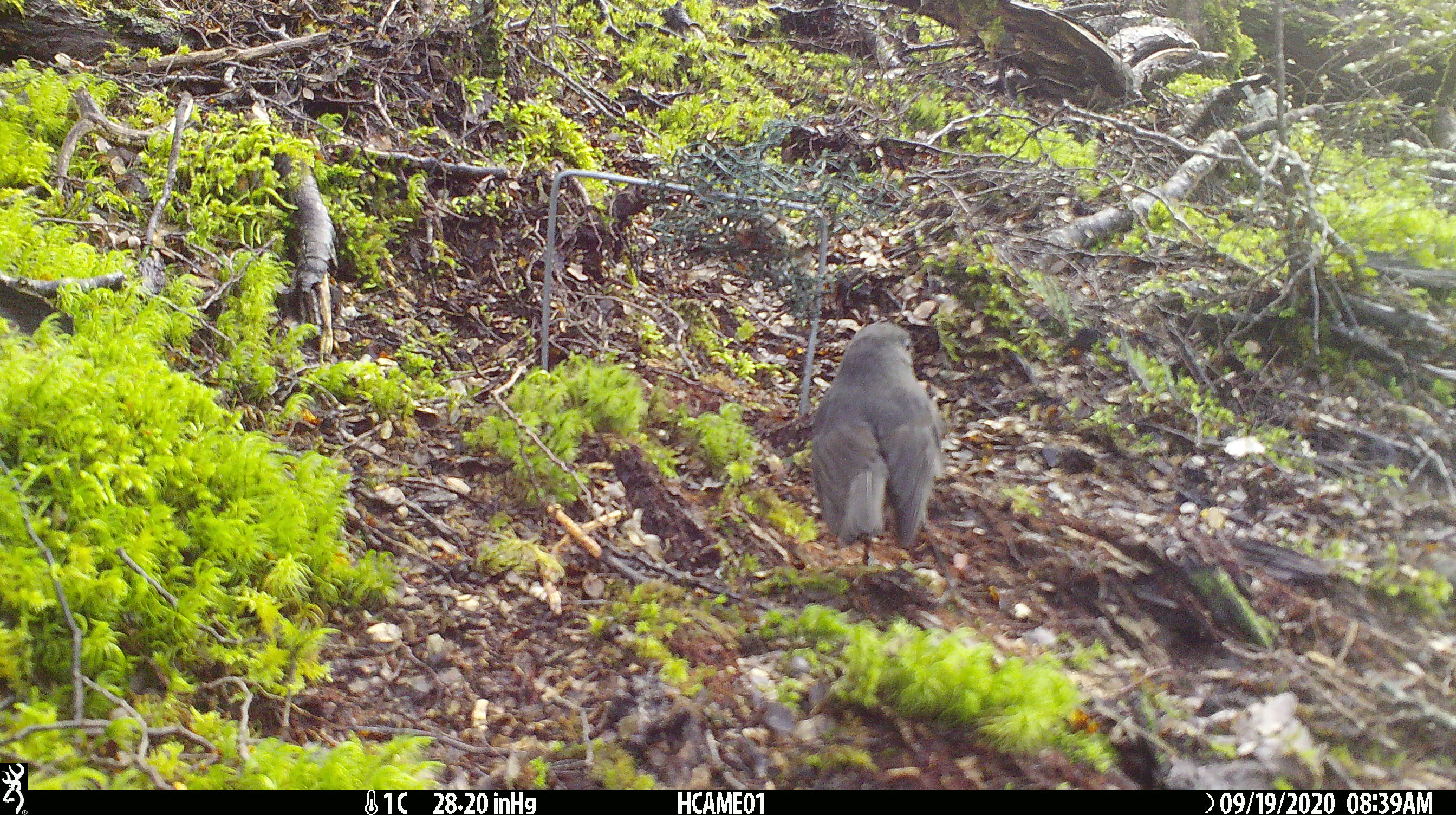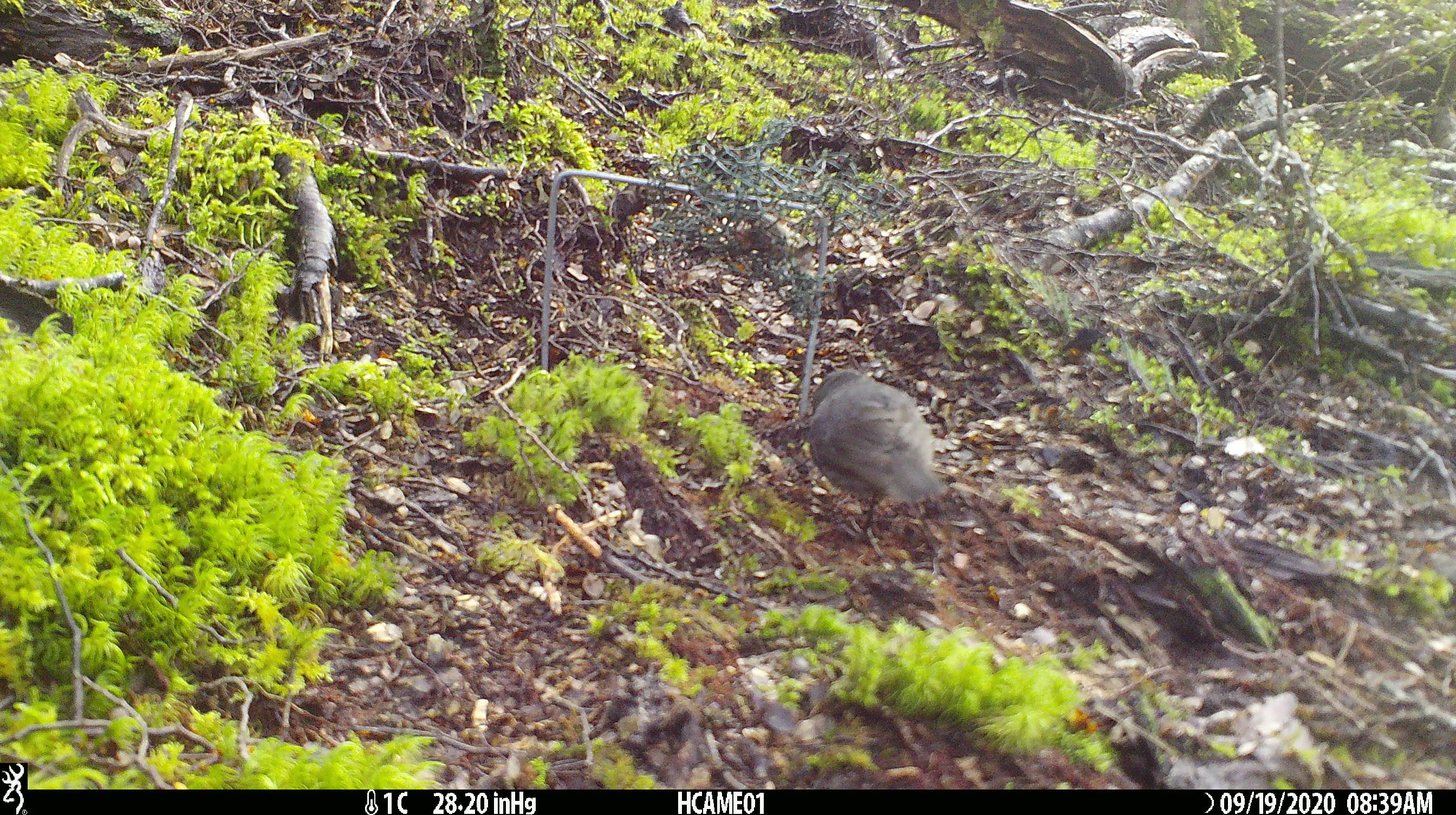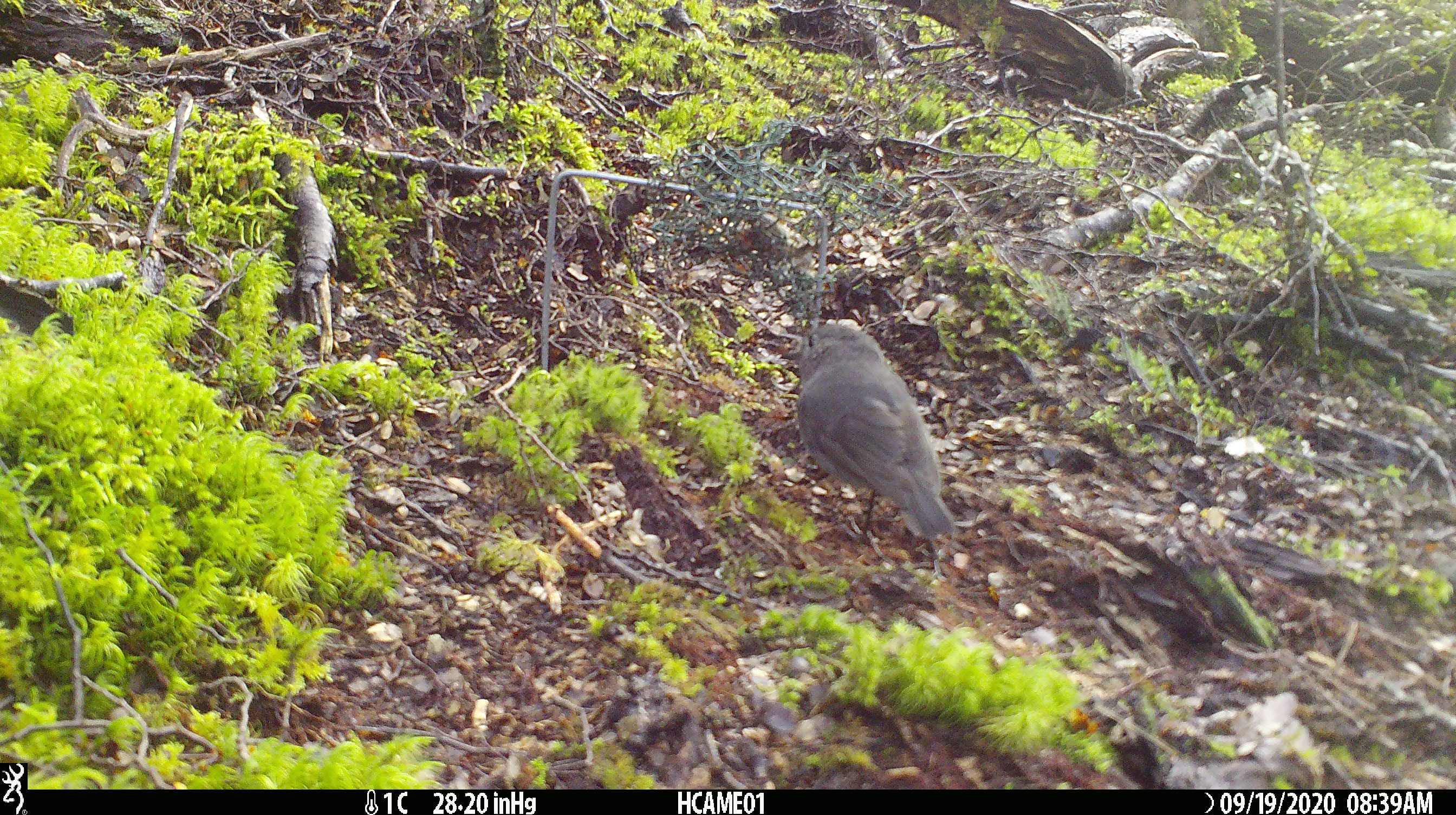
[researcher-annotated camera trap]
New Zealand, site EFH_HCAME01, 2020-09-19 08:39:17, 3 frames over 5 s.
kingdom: Animalia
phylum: Chordata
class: Aves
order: Passeriformes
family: Petroicidae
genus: Petroica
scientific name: Petroica australis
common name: new zealand robin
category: robin